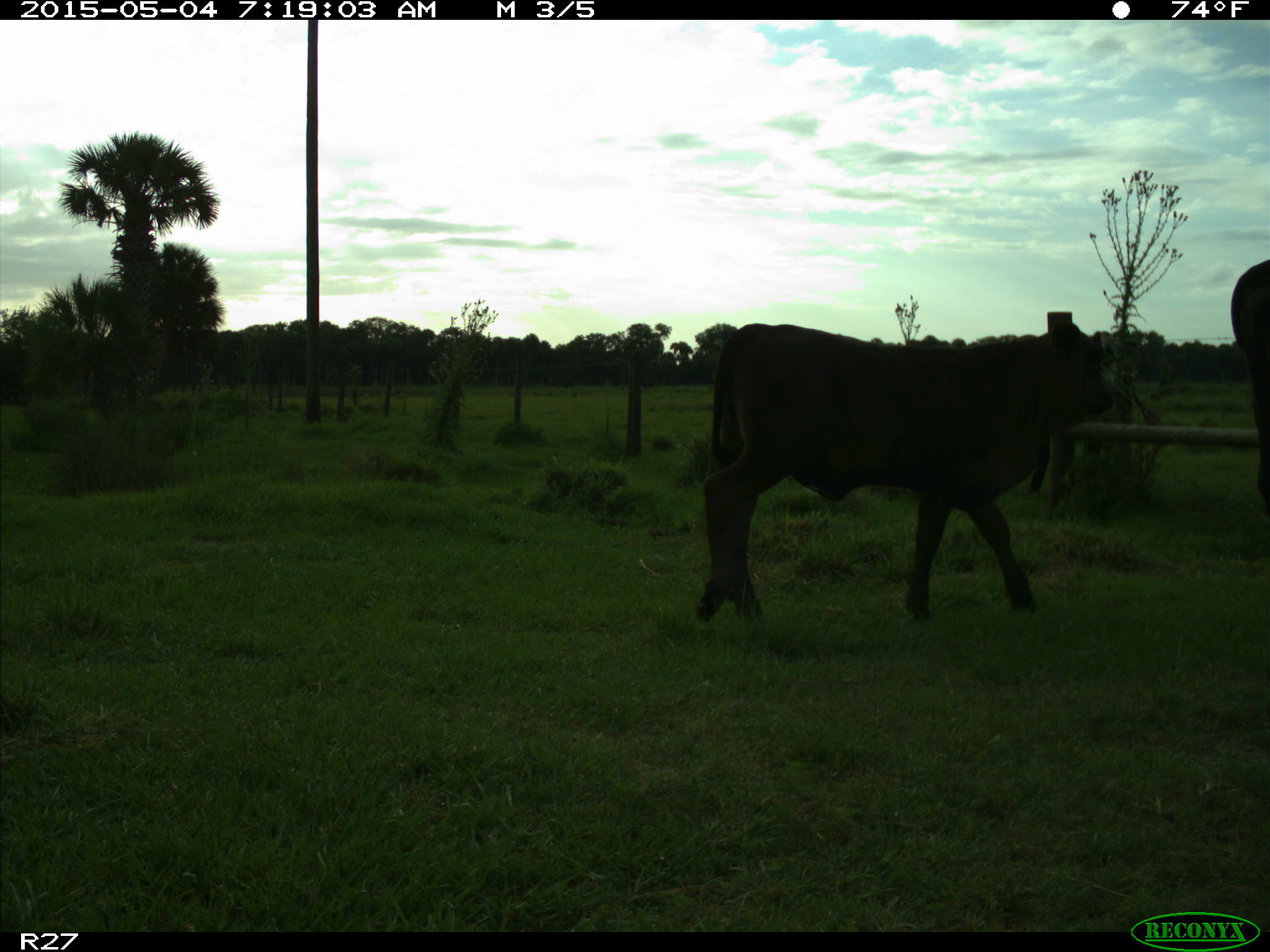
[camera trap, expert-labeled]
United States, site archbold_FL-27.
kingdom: Animalia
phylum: Chordata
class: Mammalia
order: Artiodactyla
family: Bovidae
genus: Bos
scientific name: Bos taurus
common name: domestic cow